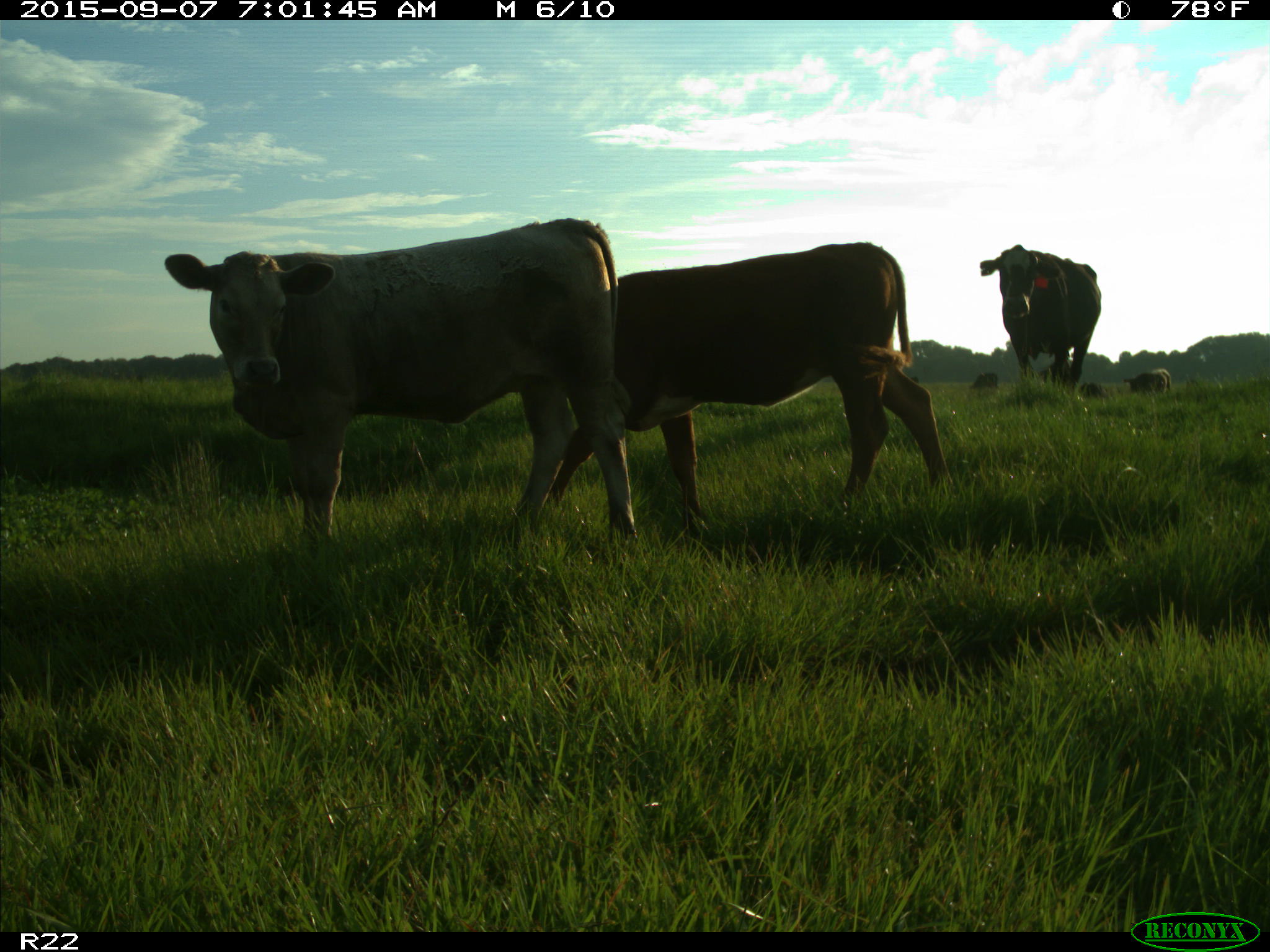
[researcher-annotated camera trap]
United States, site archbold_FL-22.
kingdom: Animalia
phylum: Chordata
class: Mammalia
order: Artiodactyla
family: Bovidae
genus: Bos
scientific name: Bos taurus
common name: domestic cow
Bos taurus (domestic cow).